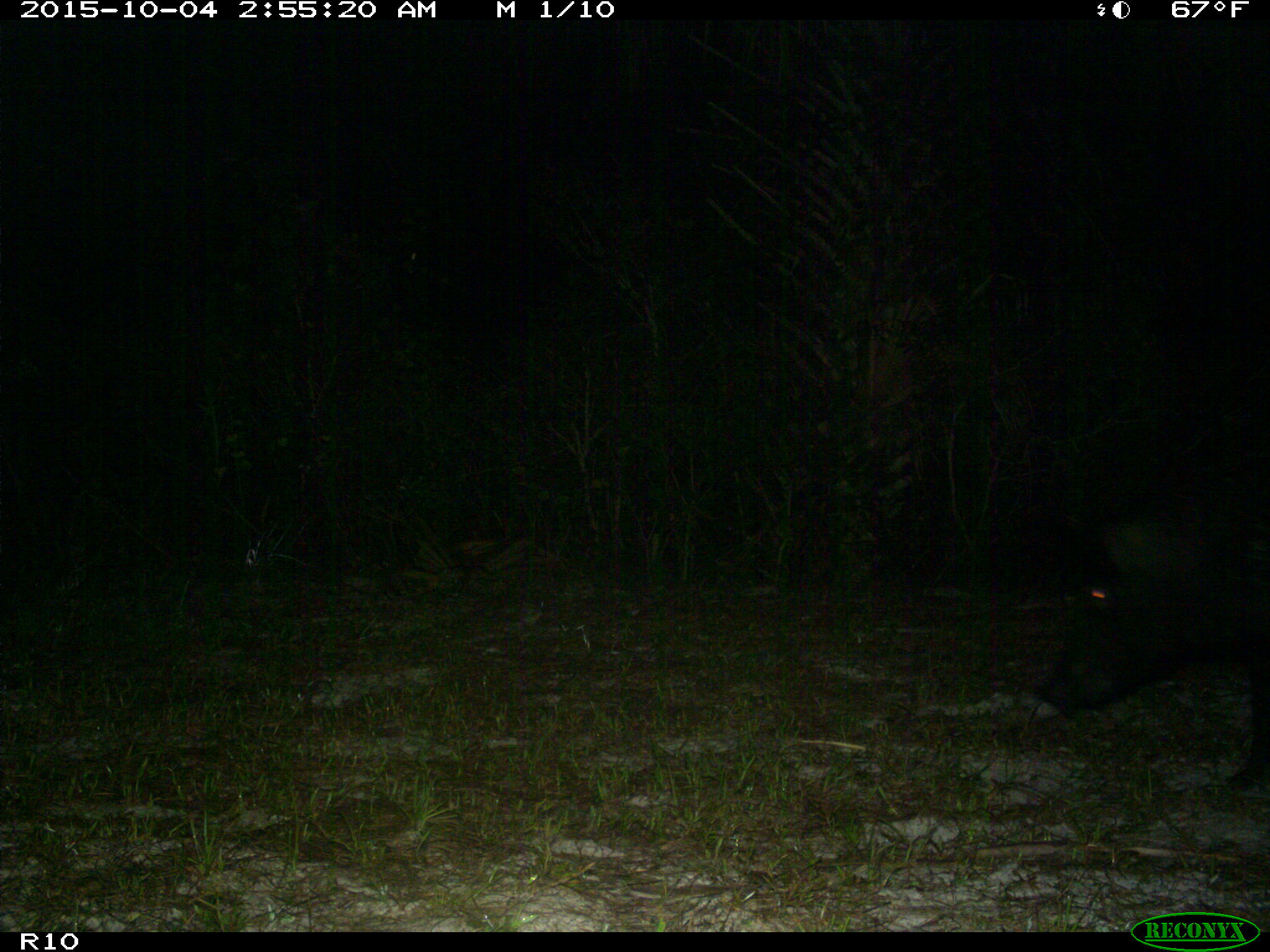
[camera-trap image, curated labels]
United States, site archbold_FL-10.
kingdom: Animalia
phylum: Chordata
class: Mammalia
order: Artiodactyla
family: Suidae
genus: Sus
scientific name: Sus scrofa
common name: wild boar